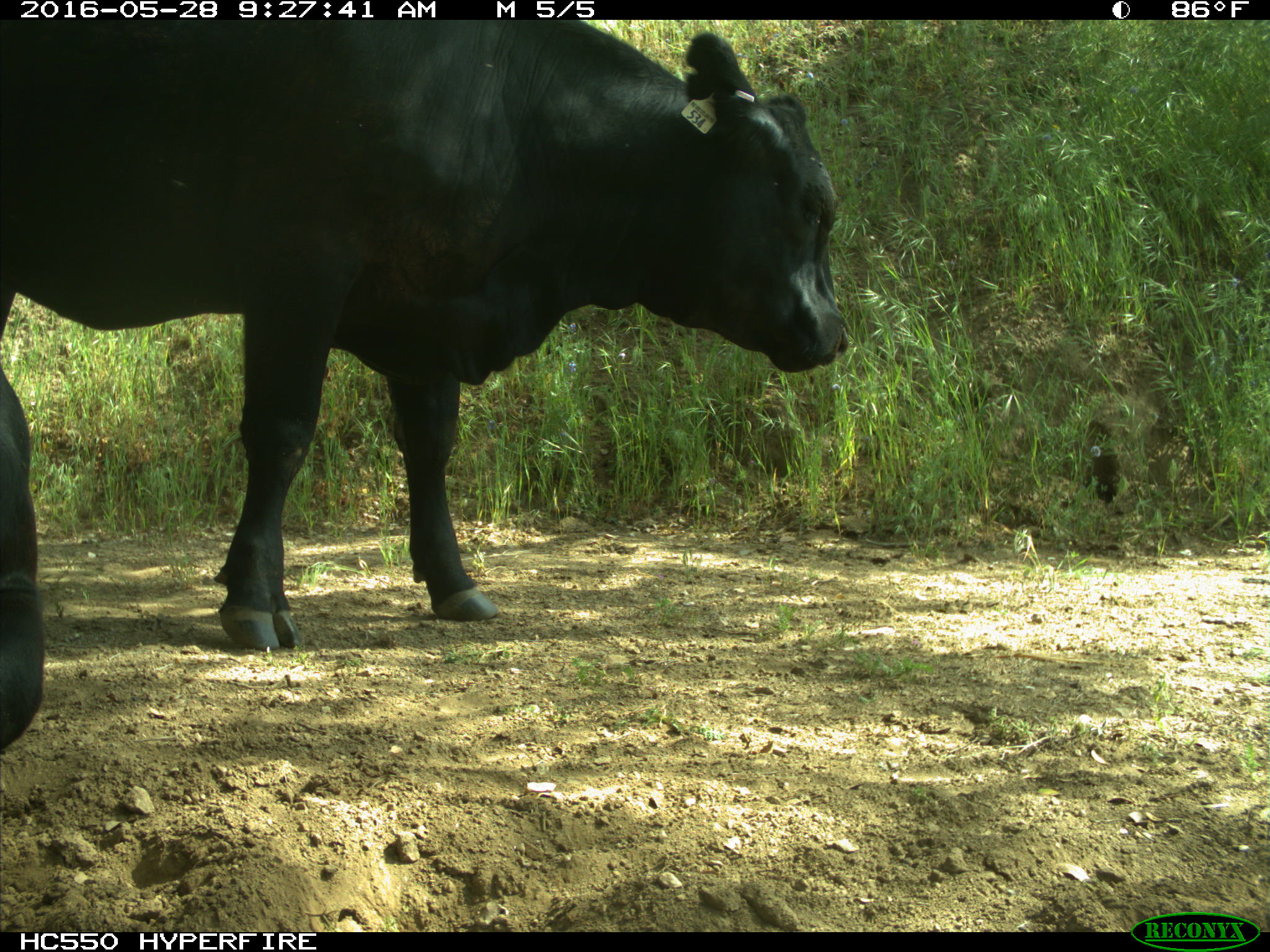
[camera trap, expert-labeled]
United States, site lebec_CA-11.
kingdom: Animalia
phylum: Chordata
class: Mammalia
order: Artiodactyla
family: Bovidae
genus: Bos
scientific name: Bos taurus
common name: domestic cow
Bos taurus (domestic cow).